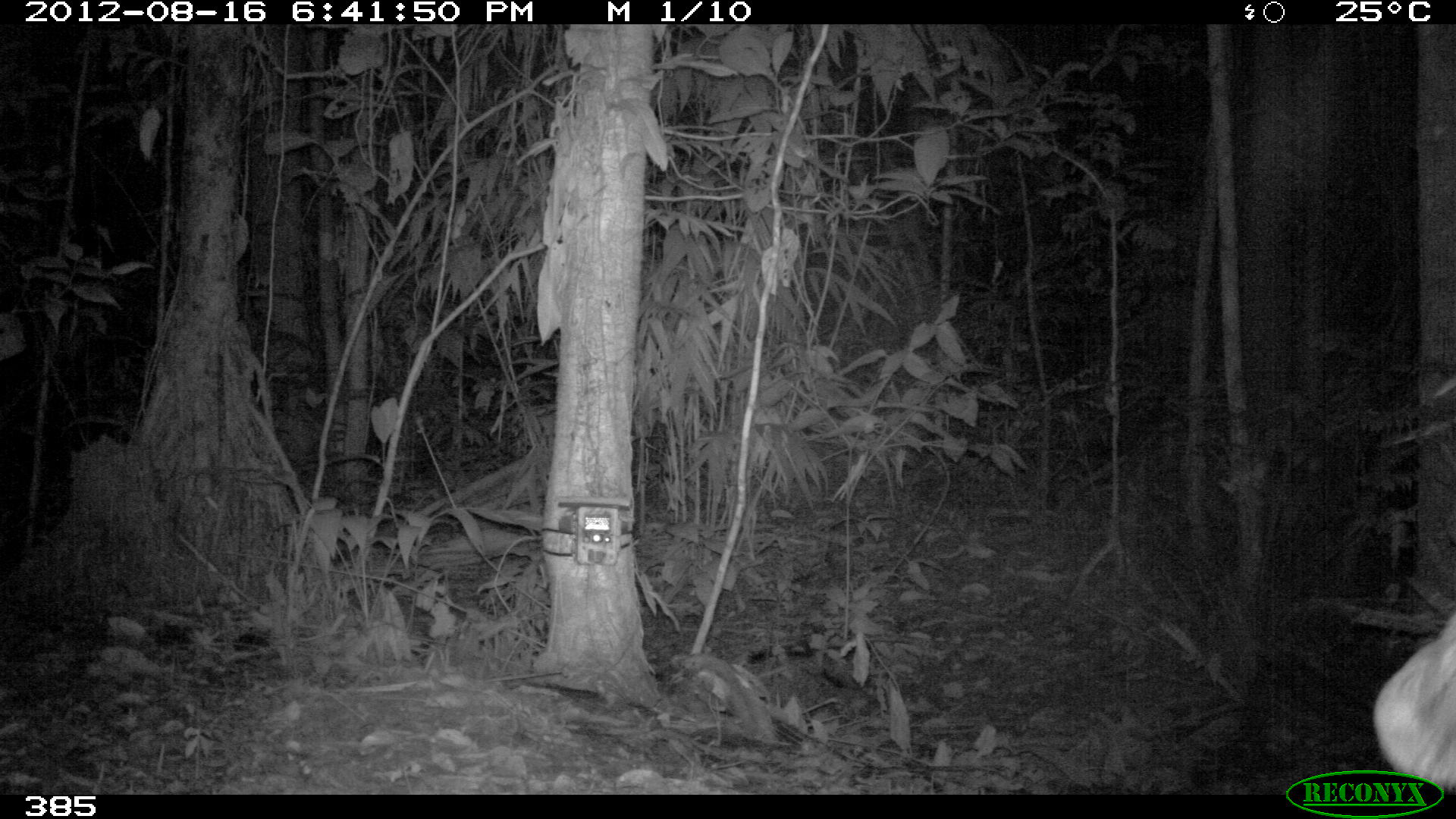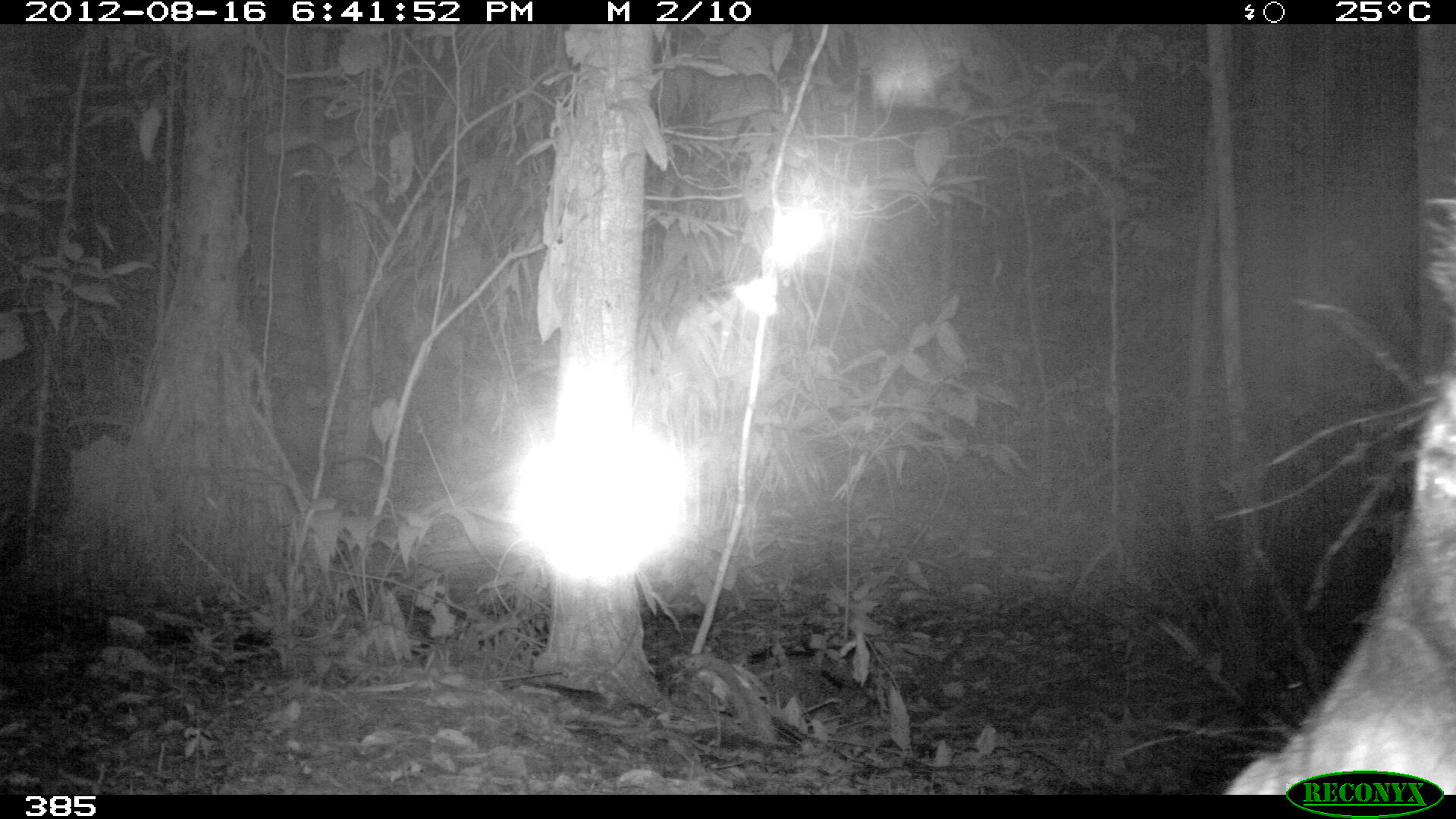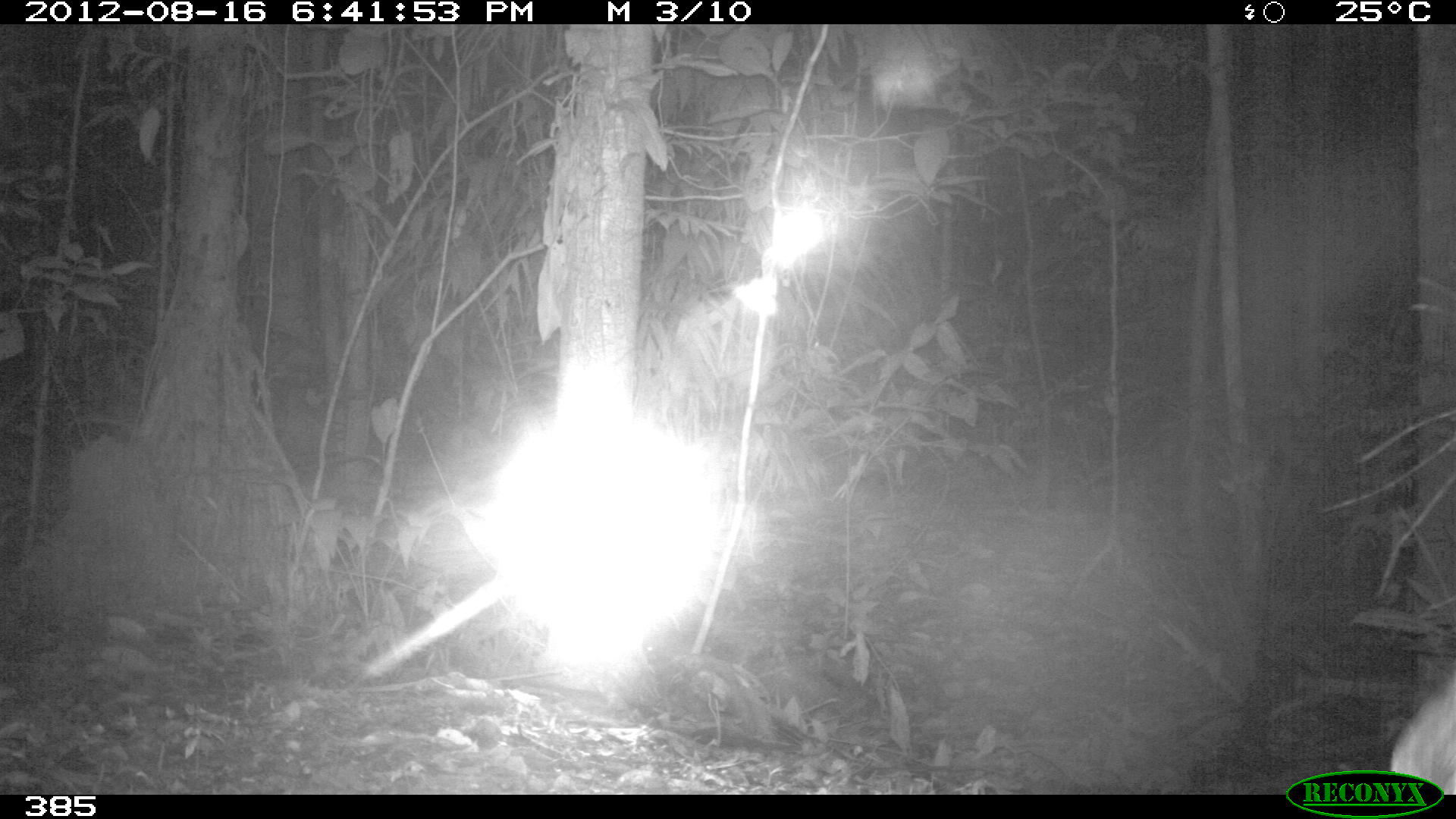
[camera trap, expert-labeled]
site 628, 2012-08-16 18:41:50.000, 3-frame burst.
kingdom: Animalia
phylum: Chordata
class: Mammalia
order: Artiodactyla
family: Tayassuidae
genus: Tayassu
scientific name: Tayassu pecari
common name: white-lipped peccary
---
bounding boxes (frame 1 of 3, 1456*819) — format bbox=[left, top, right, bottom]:
tayassu pecari: bbox=[1370, 606, 1455, 799]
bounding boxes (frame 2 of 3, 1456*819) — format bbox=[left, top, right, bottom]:
tayassu pecari: bbox=[1223, 196, 1456, 795]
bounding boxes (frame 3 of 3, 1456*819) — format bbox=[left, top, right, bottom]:
tayassu pecari: bbox=[1386, 667, 1456, 791]